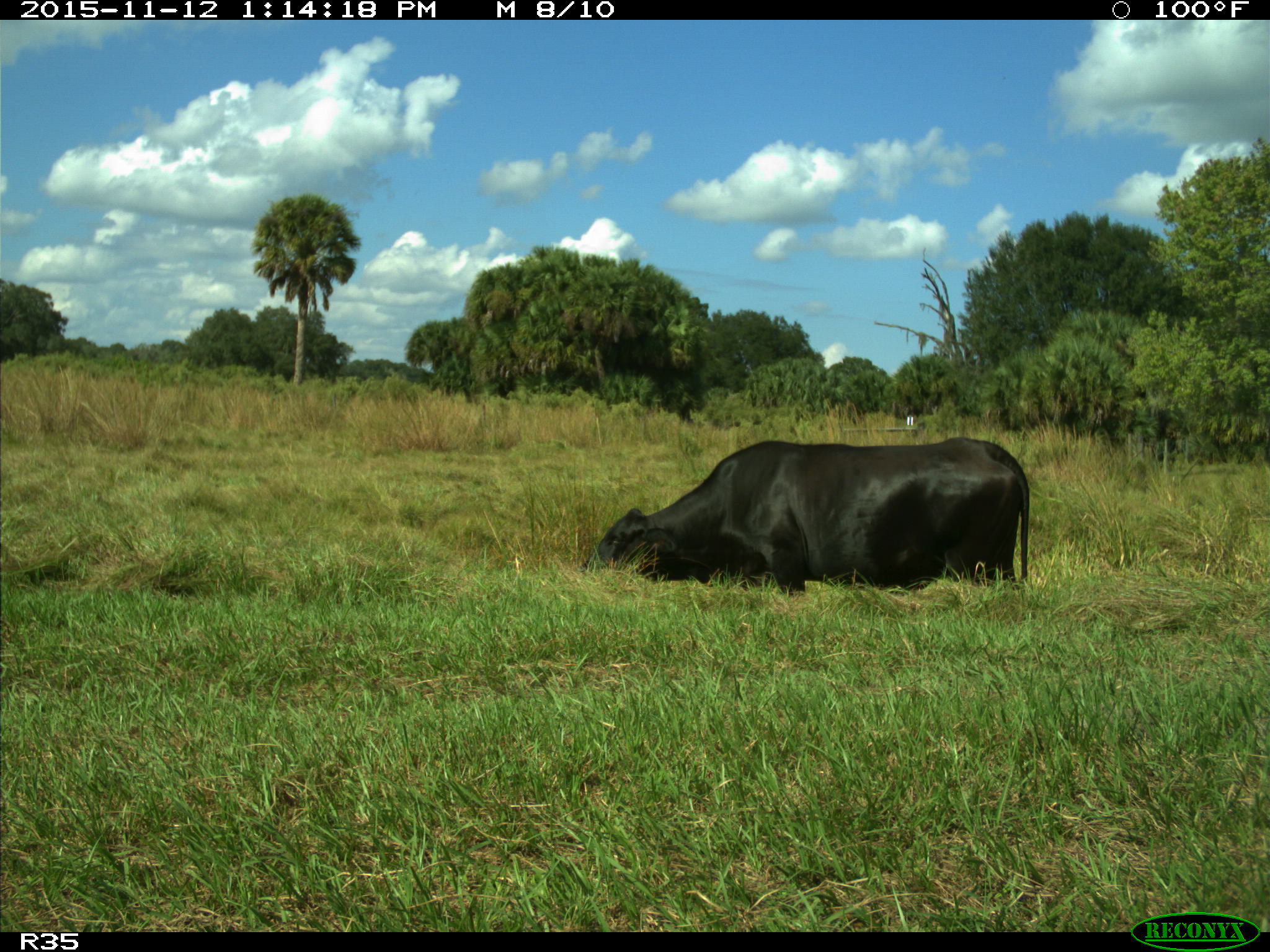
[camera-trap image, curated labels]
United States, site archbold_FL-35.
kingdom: Animalia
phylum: Chordata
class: Mammalia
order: Artiodactyla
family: Bovidae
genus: Bos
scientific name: Bos taurus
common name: domestic cow